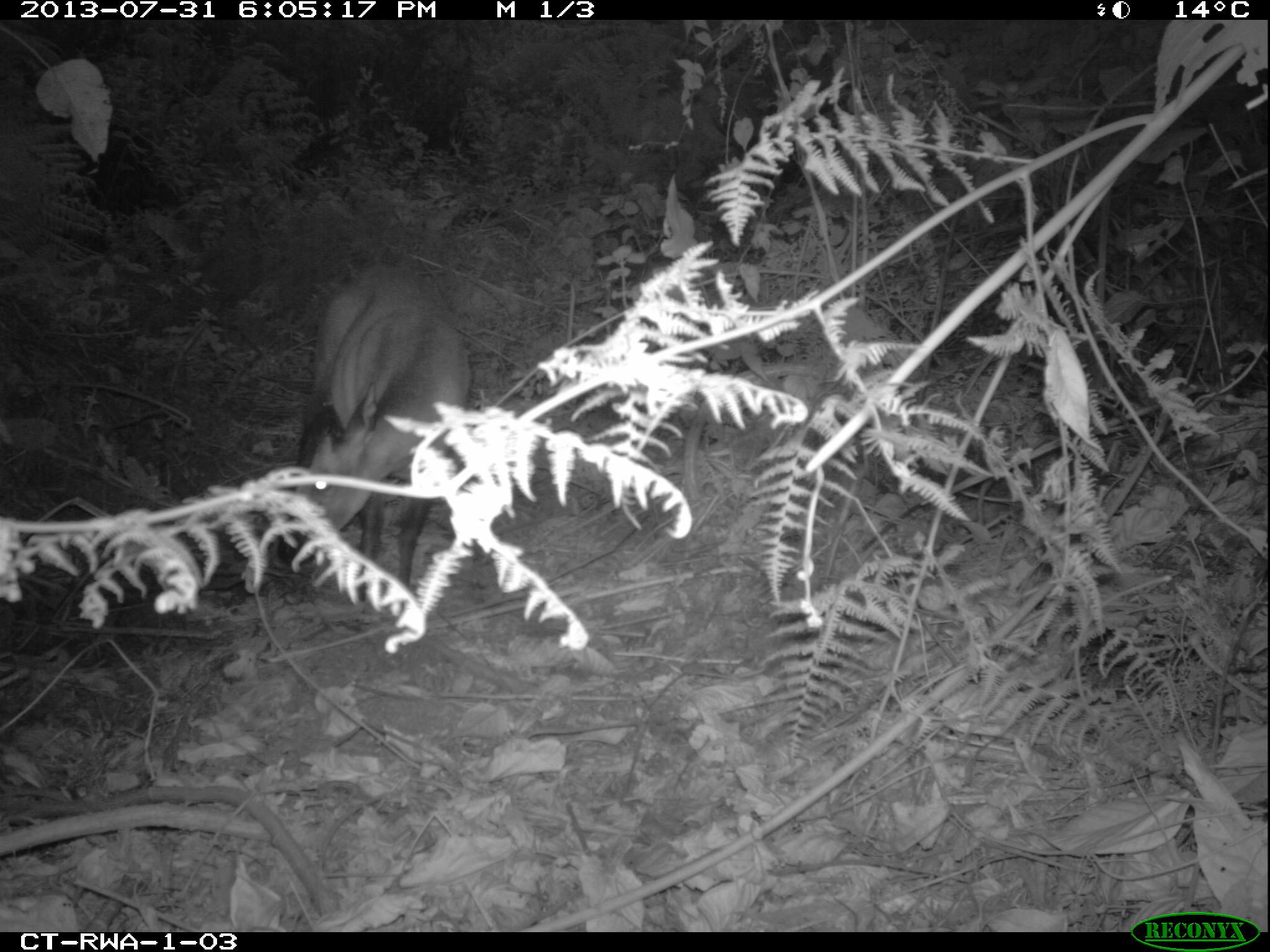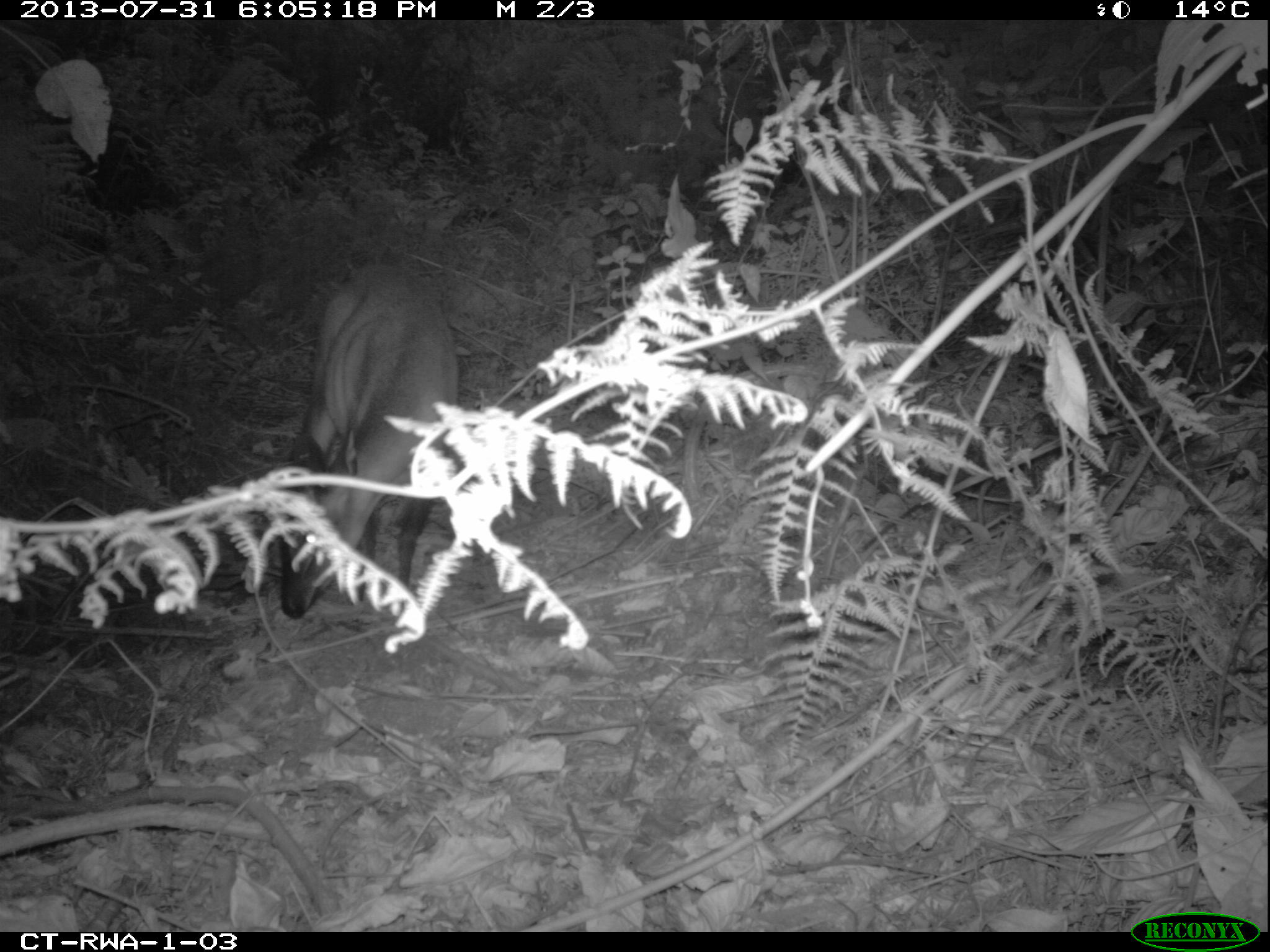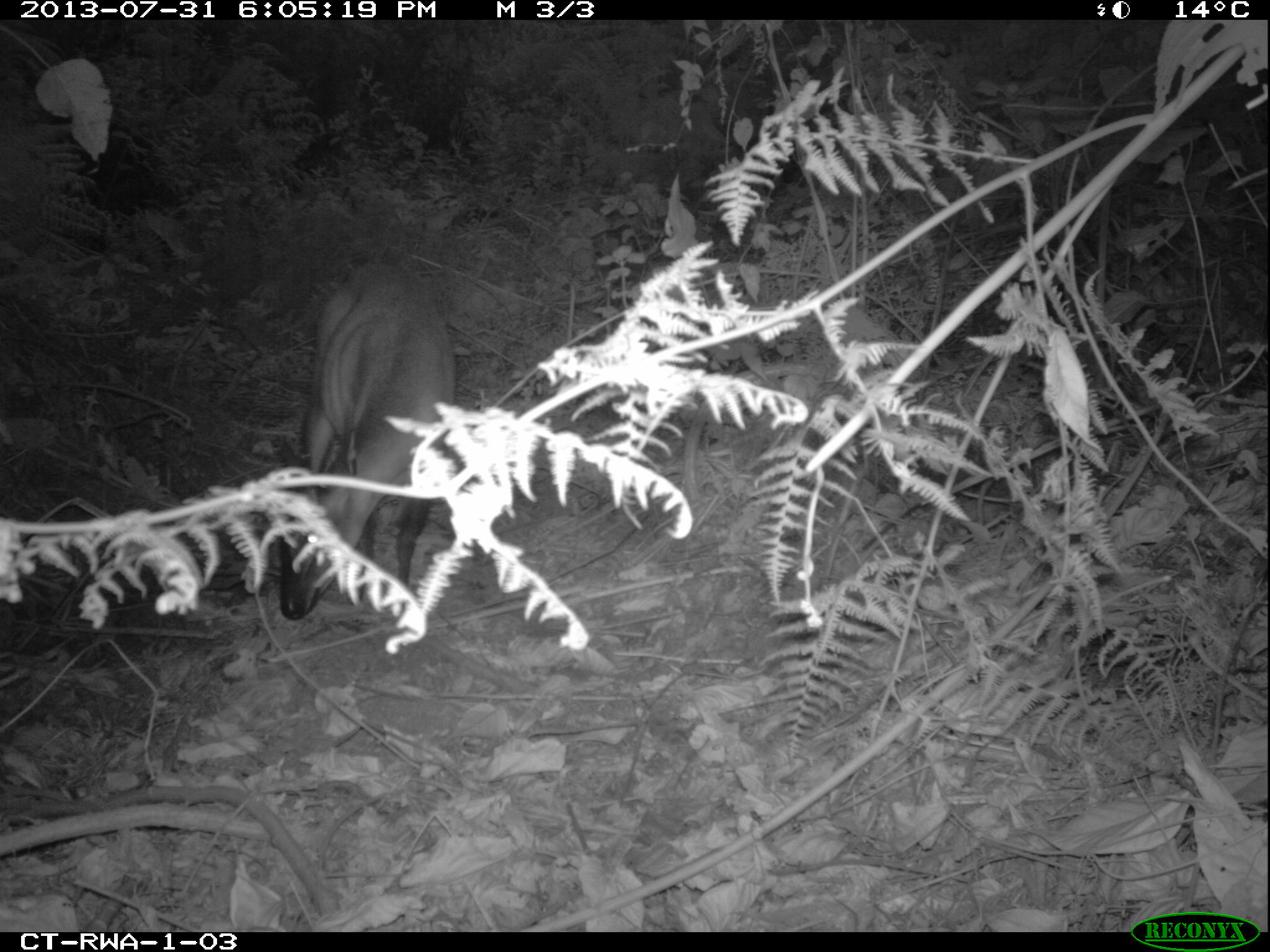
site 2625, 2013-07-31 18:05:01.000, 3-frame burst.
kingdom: Animalia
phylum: Chordata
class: Mammalia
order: Artiodactyla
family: Bovidae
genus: Cephalophus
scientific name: Cephalophus nigrifrons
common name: black-fronted duiker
Cephalophus nigrifrons (black-fronted duiker), count 1.